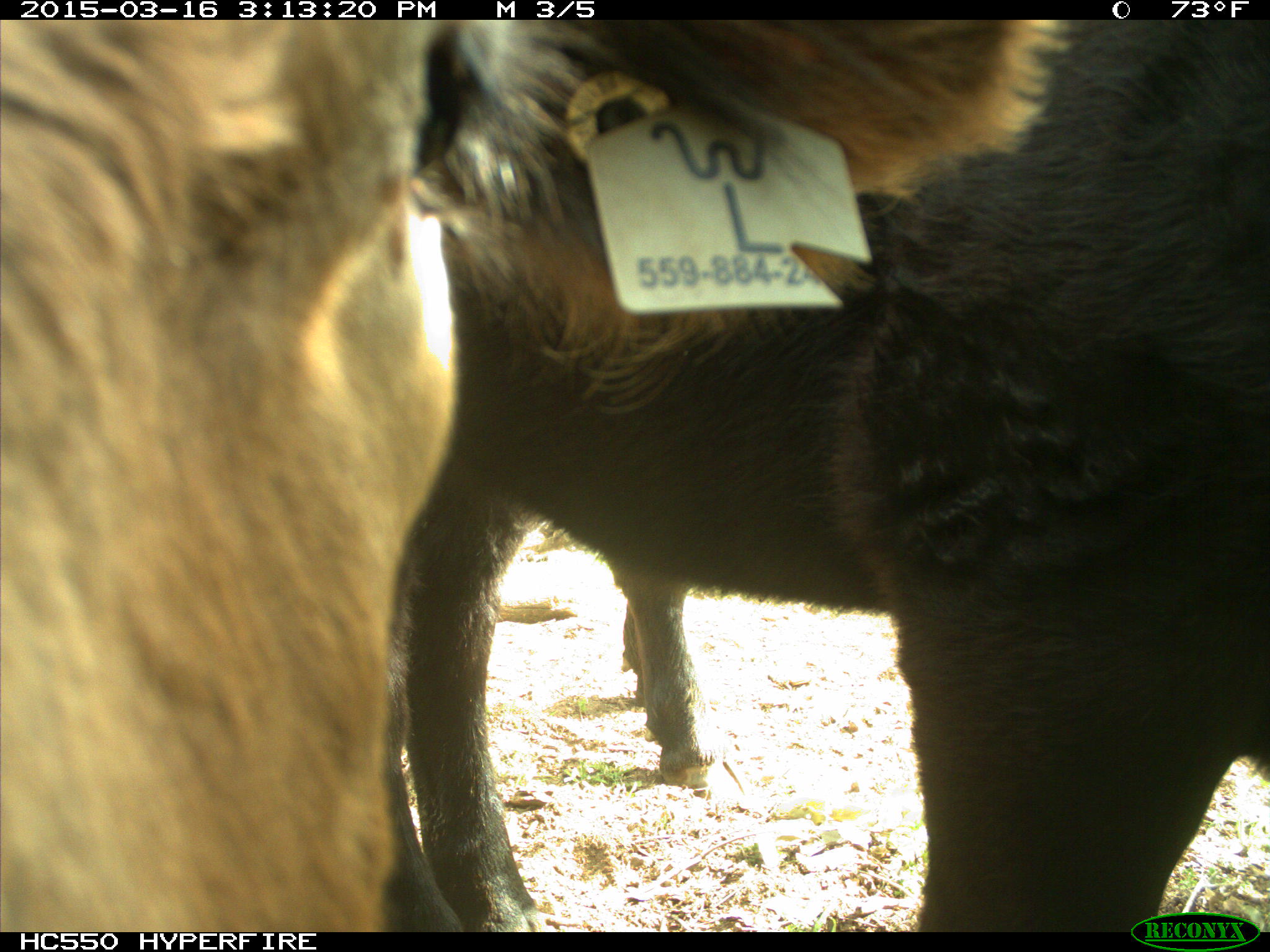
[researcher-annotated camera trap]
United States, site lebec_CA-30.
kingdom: Animalia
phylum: Chordata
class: Mammalia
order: Artiodactyla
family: Bovidae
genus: Bos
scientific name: Bos taurus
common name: domestic cow